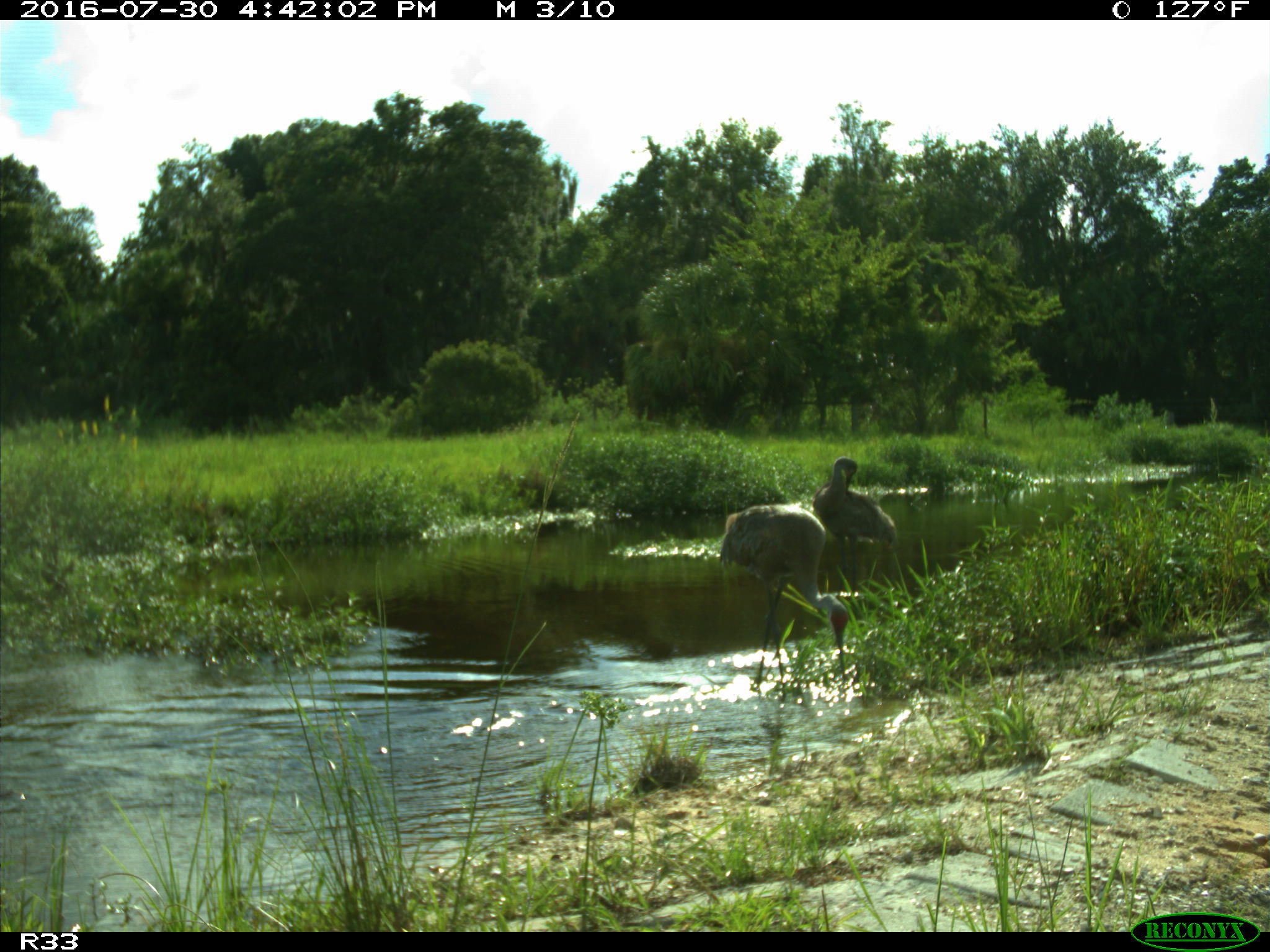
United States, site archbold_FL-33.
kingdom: Animalia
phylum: Chordata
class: Aves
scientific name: Aves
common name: birds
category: unidentified bird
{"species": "unidentified bird (birds) (Aves)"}